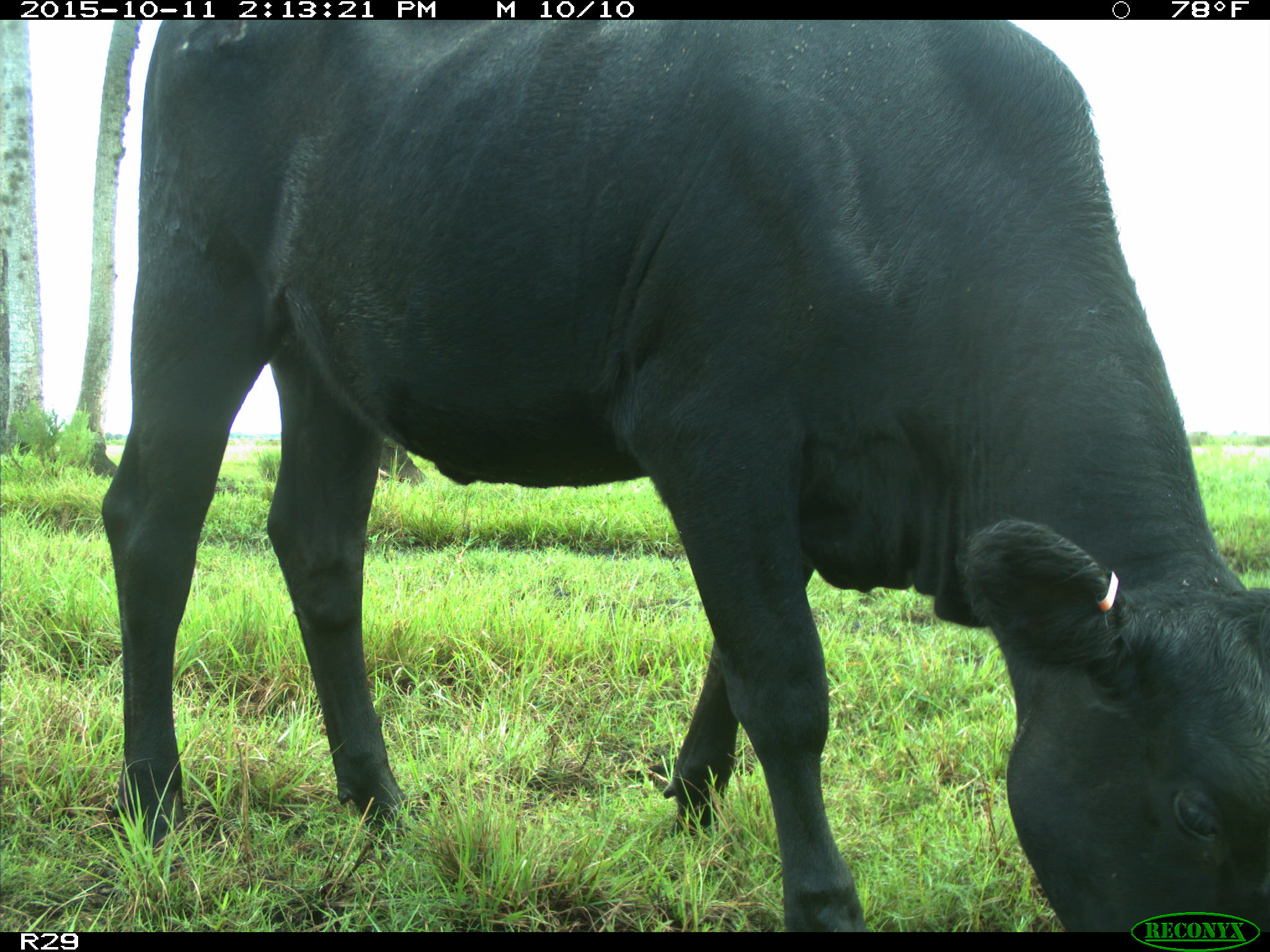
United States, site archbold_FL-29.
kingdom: Animalia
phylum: Chordata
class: Mammalia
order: Artiodactyla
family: Bovidae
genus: Bos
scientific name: Bos taurus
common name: domestic cow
Bos taurus (domestic cow).